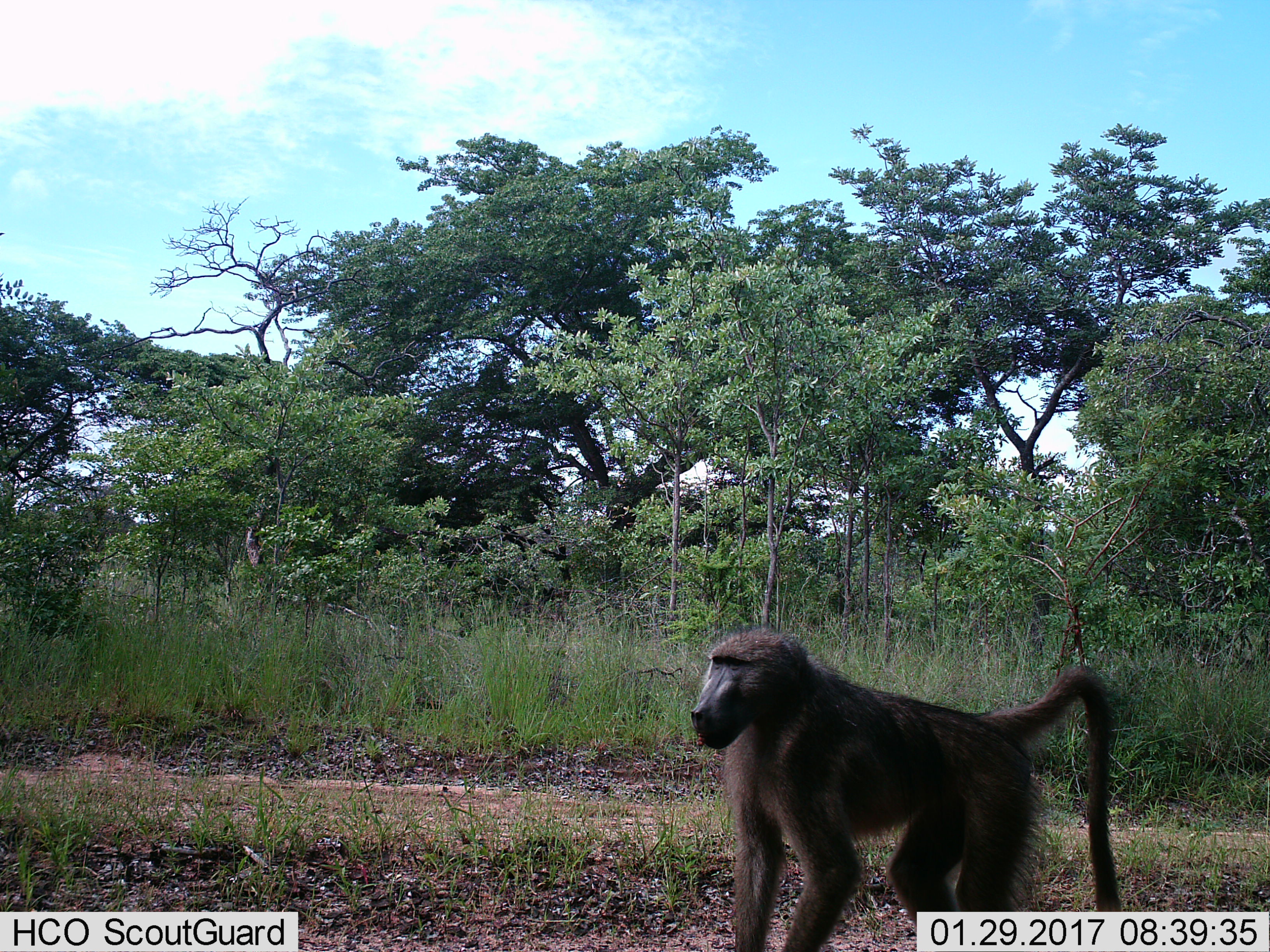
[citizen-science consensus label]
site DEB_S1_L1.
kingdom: Animalia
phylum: Chordata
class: Mammalia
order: Primates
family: Cercopithecidae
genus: Papio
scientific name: Papio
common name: baboon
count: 1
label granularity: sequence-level